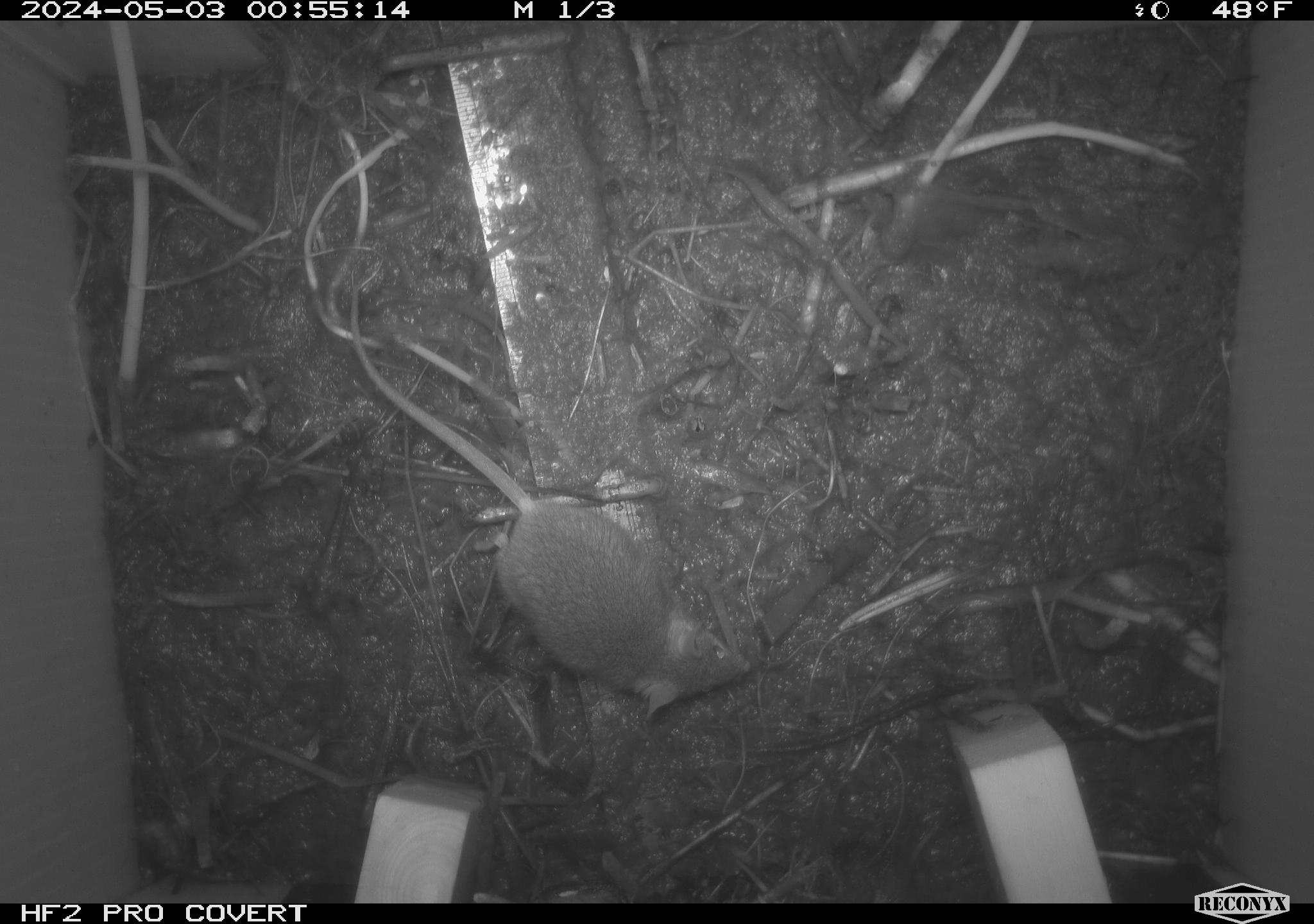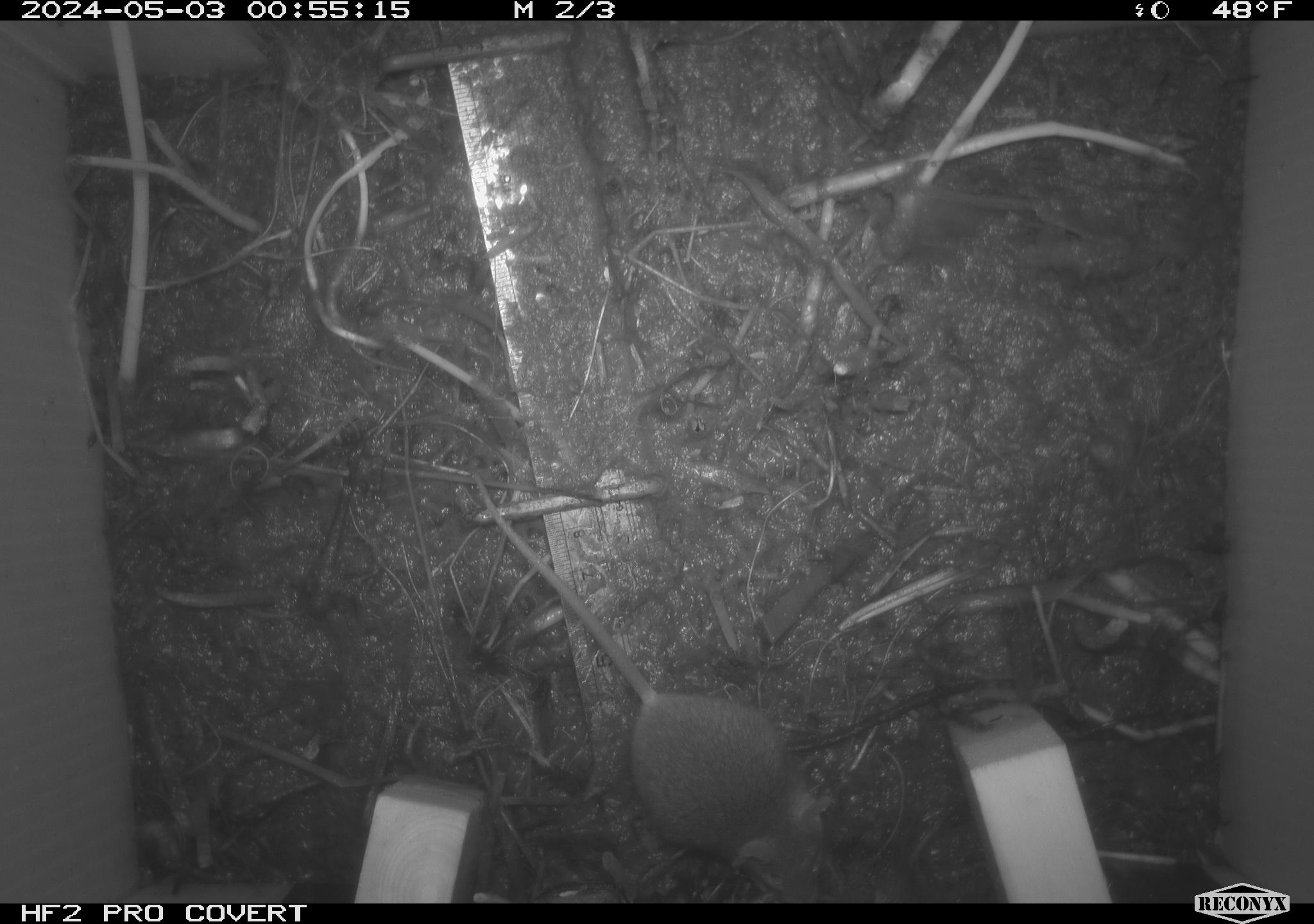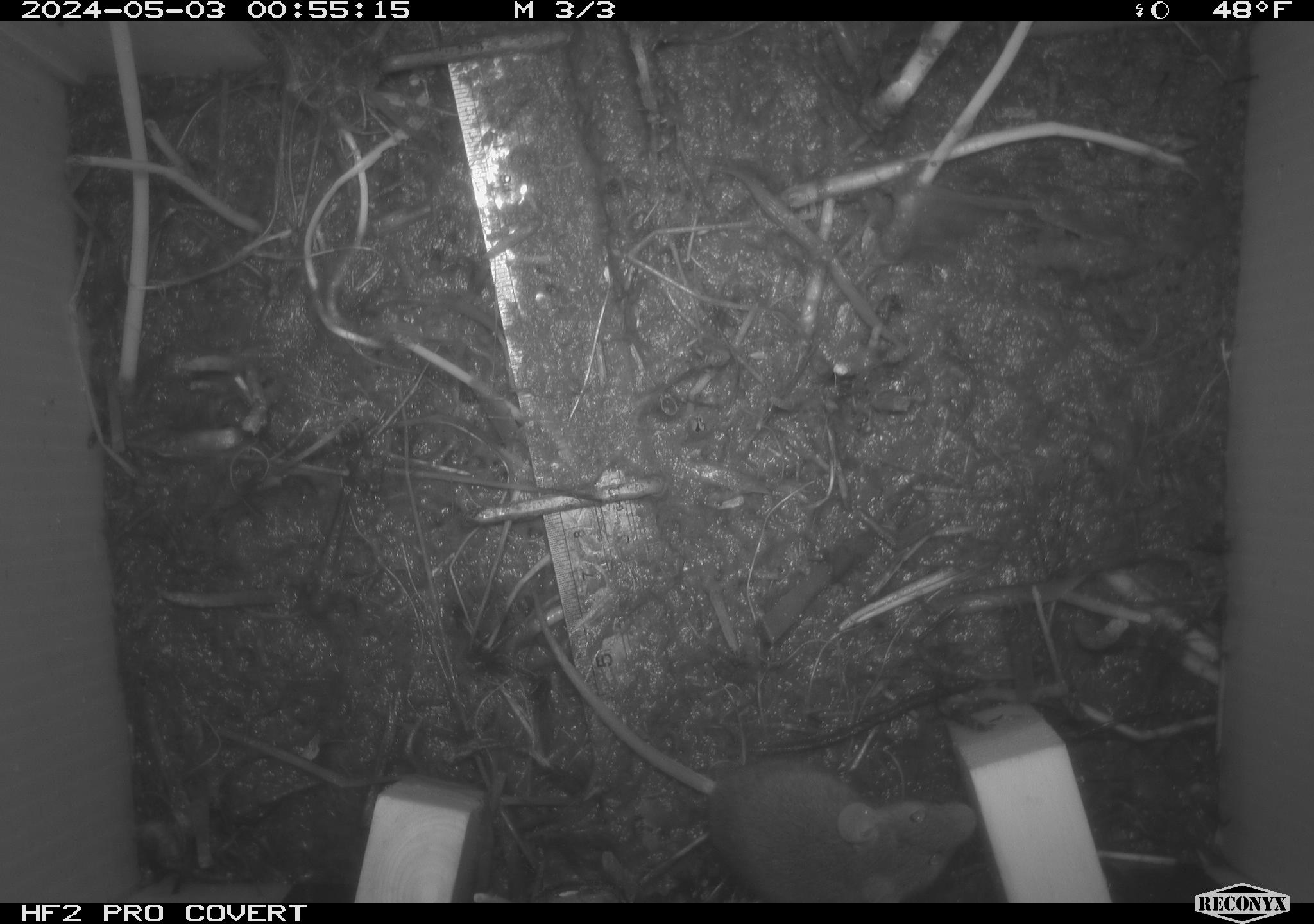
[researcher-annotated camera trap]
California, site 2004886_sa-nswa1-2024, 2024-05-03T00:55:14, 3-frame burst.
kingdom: Animalia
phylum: Chordata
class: Mammalia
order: Rodentia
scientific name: Rodentia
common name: mouse species